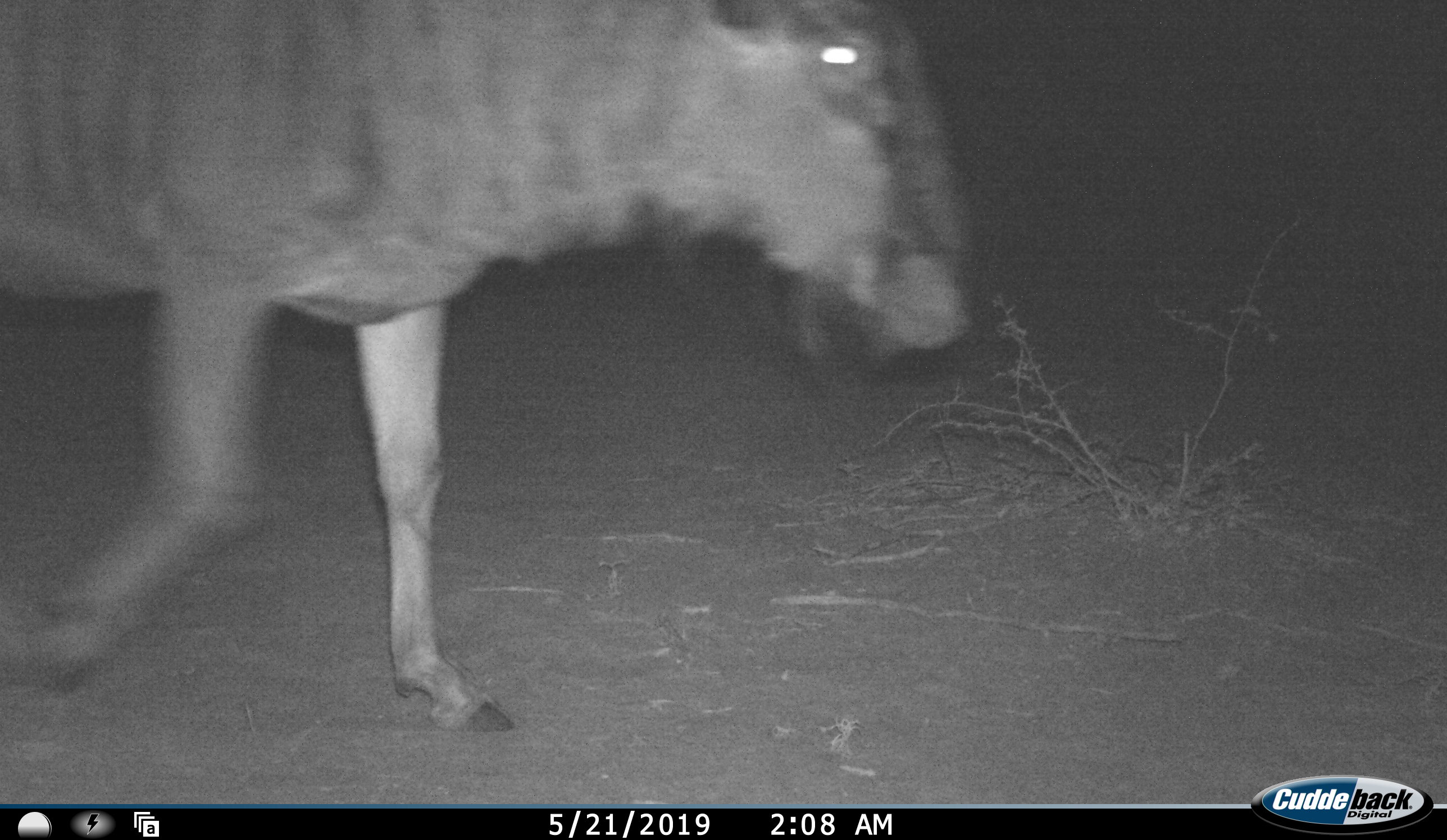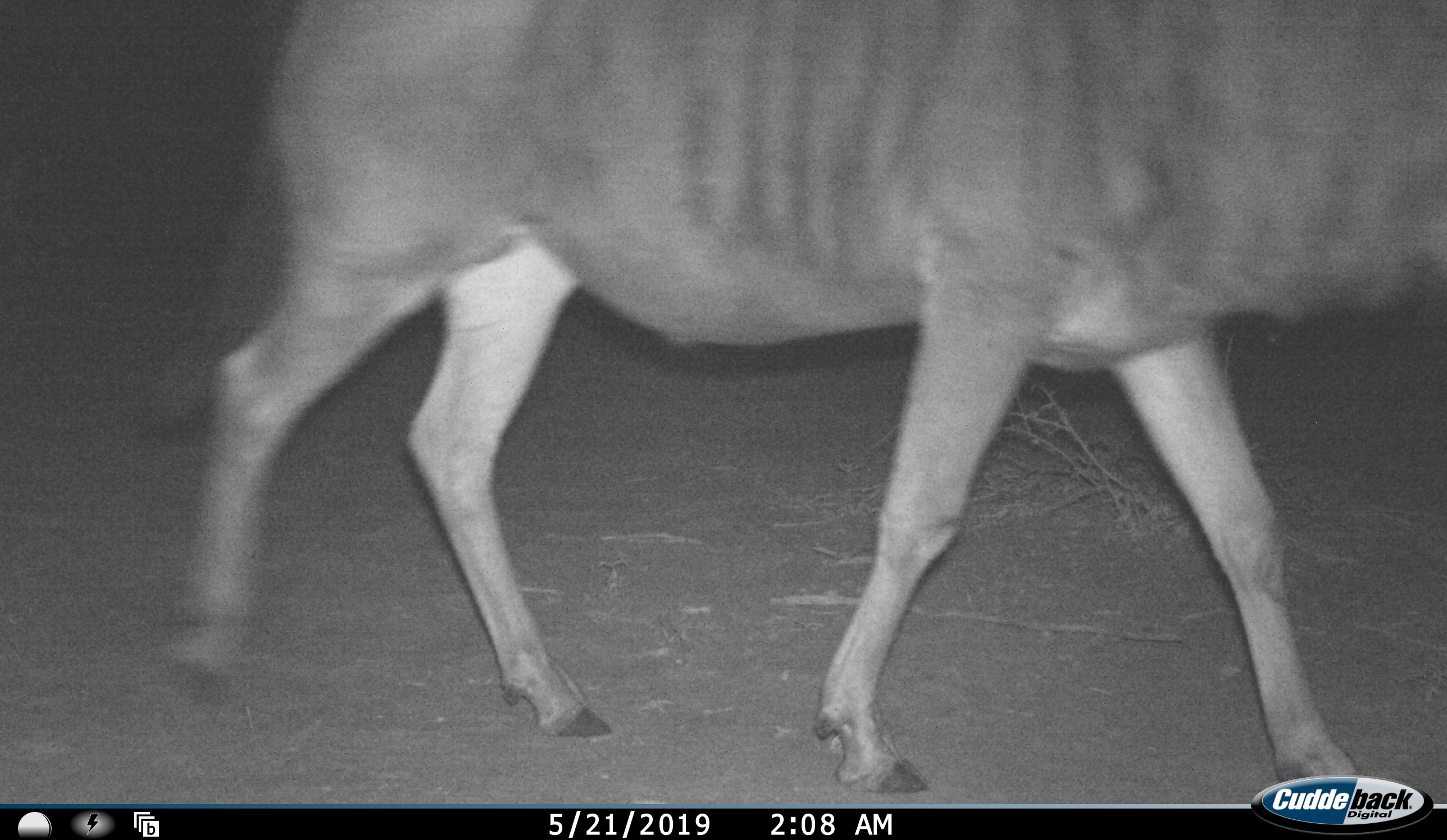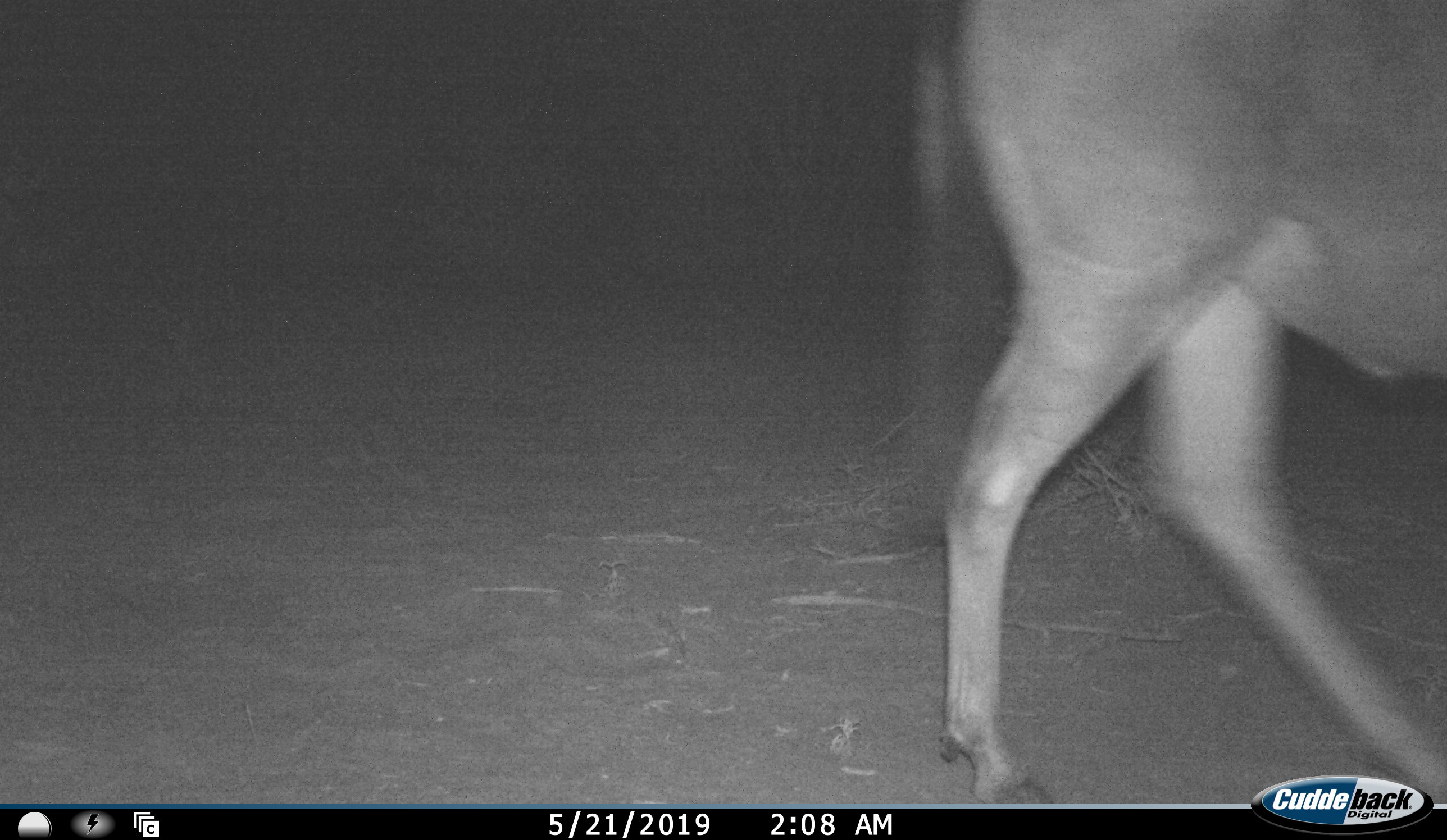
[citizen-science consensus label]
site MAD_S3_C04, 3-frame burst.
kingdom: Animalia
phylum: Chordata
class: Mammalia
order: Artiodactyla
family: Bovidae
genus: Connochaetes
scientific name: Connochaetes taurinus taurinus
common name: blue wildebeest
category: wildebeestblue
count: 1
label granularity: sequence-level